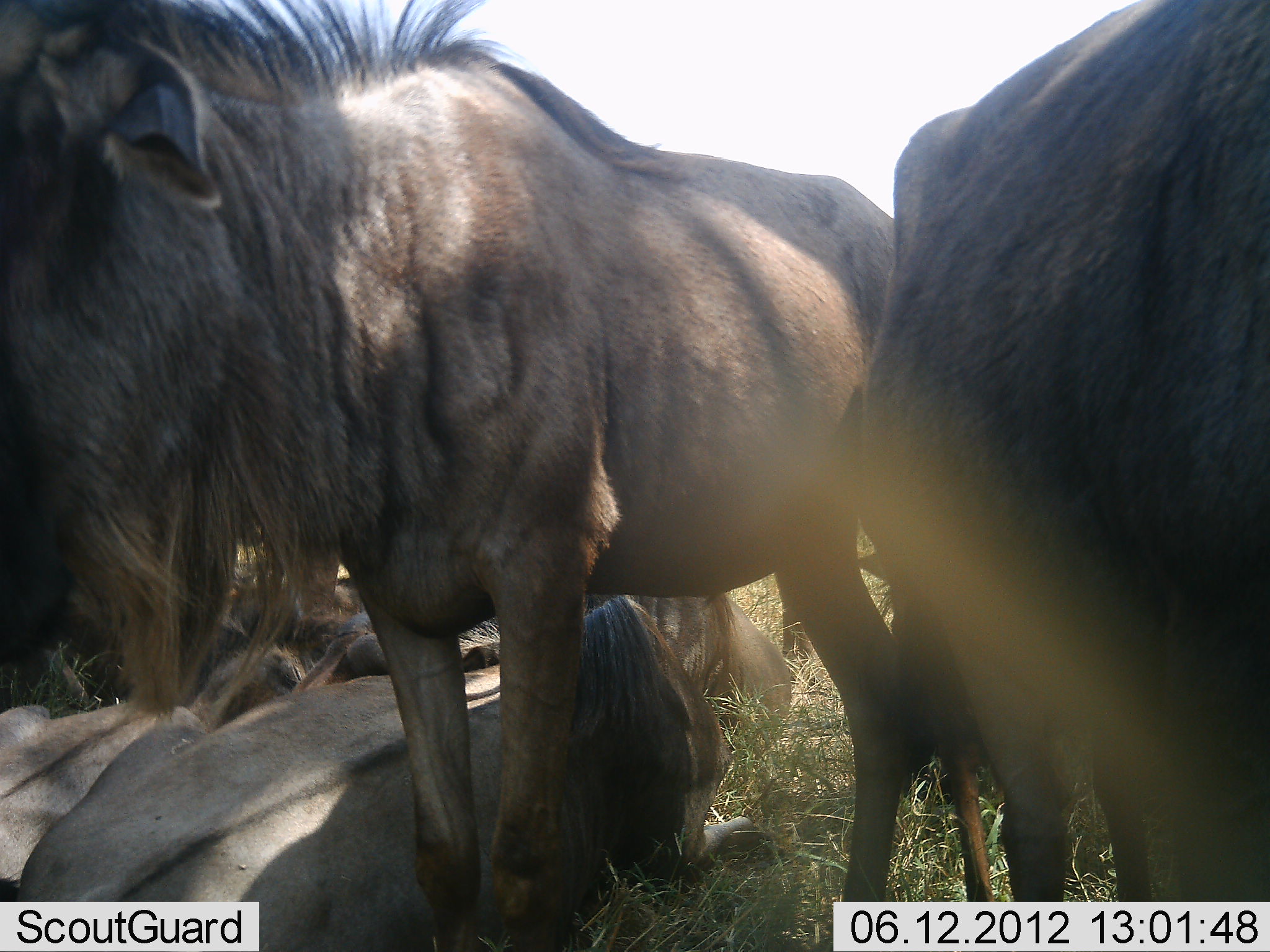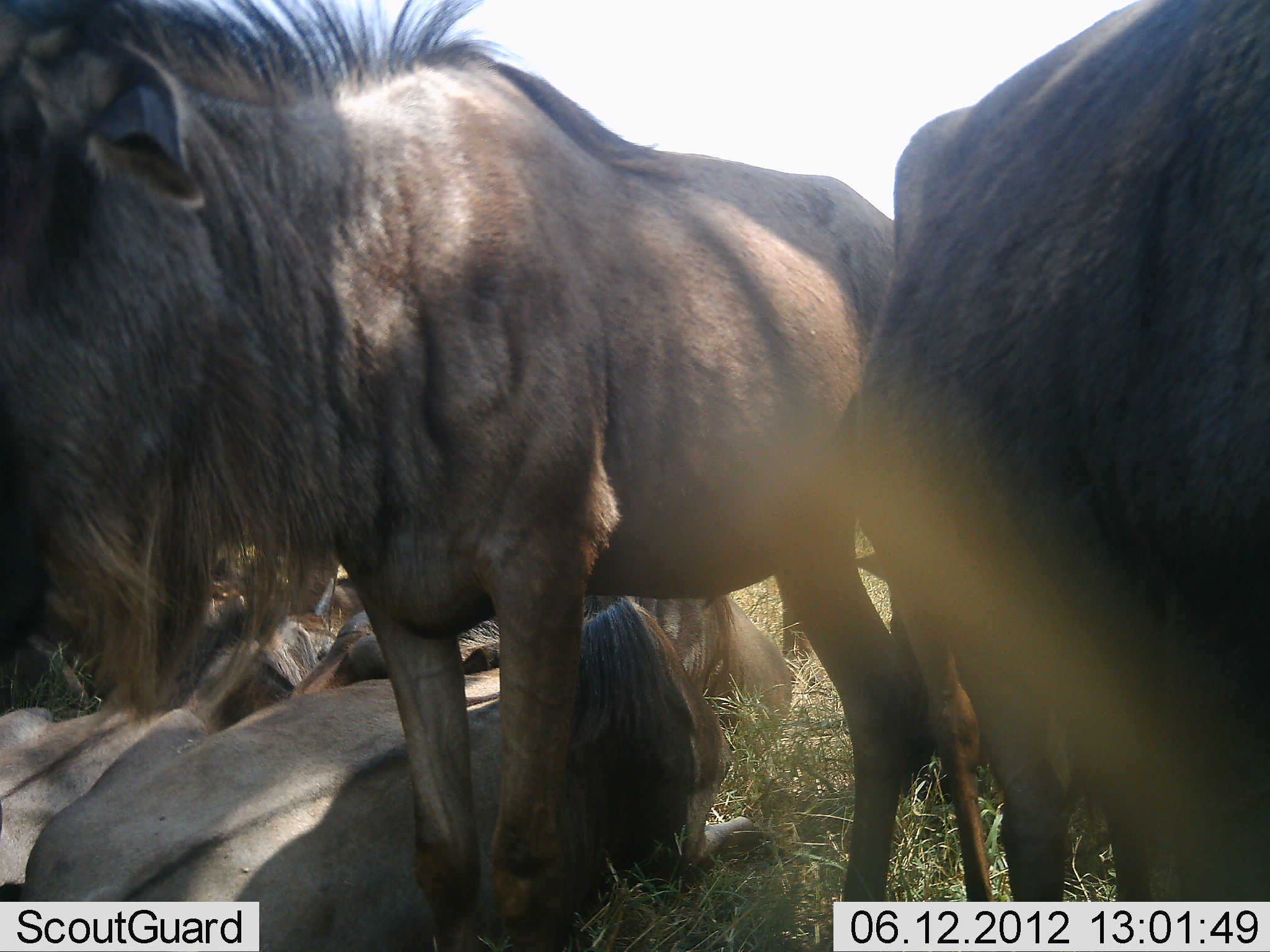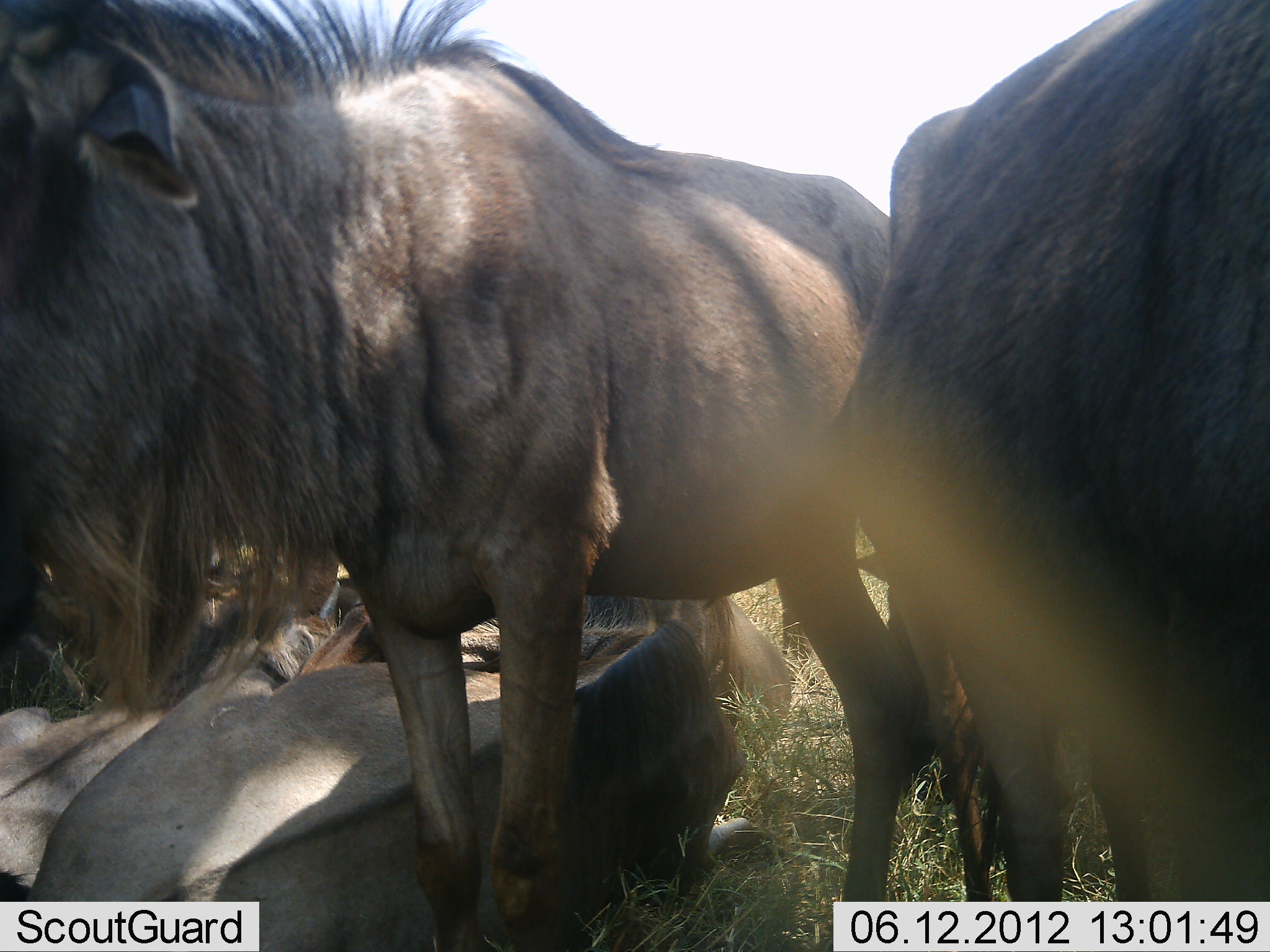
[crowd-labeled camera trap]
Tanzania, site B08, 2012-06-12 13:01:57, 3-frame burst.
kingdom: Animalia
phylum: Chordata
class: Mammalia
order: Artiodactyla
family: Bovidae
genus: Connochaetes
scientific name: Connochaetes taurinus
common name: blue wildebeest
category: wildebeest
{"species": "wildebeest (blue wildebeest) (Connochaetes taurinus)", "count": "6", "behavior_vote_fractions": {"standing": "80%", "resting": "100%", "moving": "10%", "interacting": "10%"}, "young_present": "20%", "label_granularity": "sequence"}